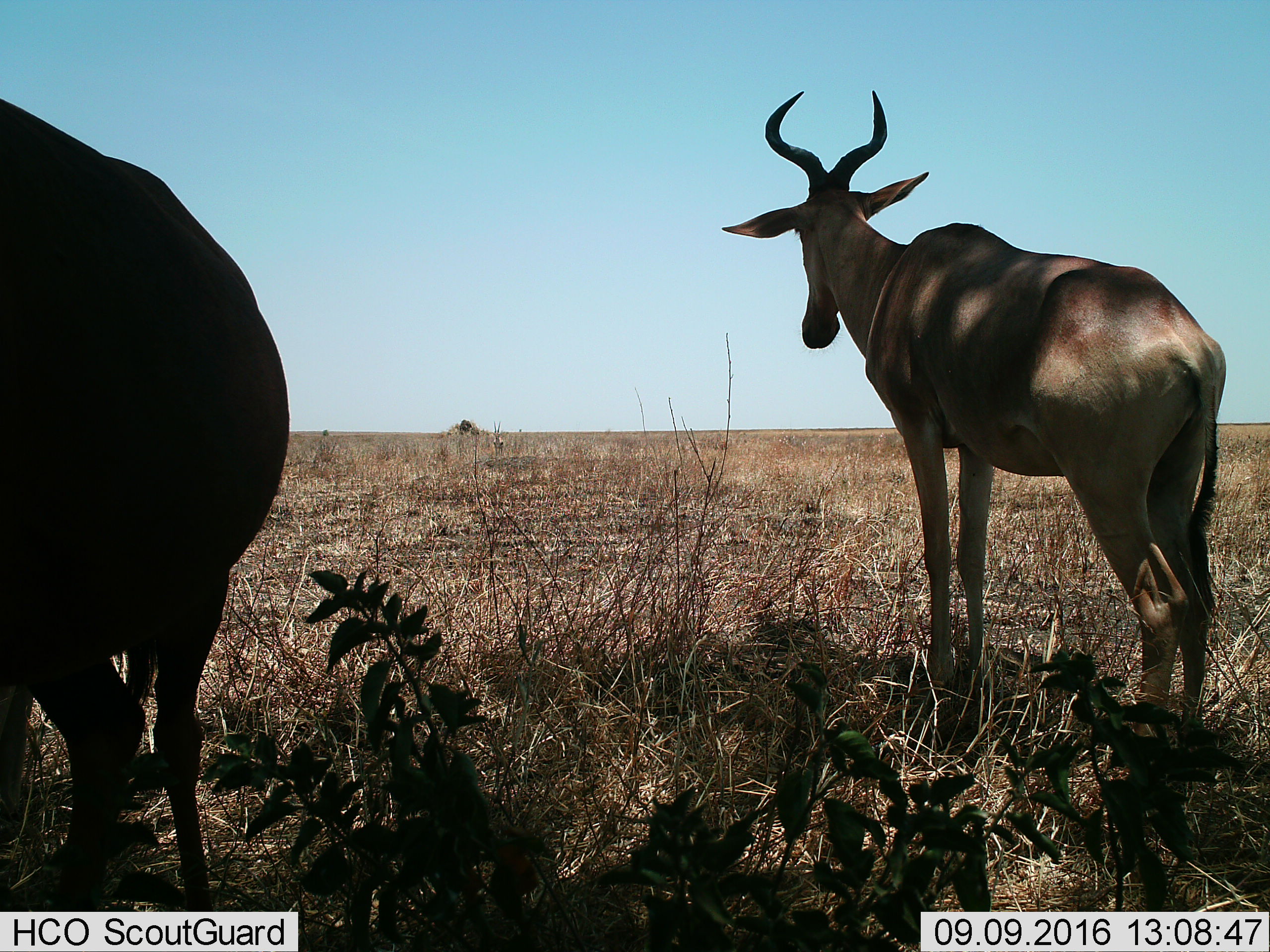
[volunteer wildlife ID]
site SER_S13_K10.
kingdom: Animalia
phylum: Chordata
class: Mammalia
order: Artiodactyla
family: Bovidae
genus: Alcelaphus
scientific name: Alcelaphus buselaphus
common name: hartebeest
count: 2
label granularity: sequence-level